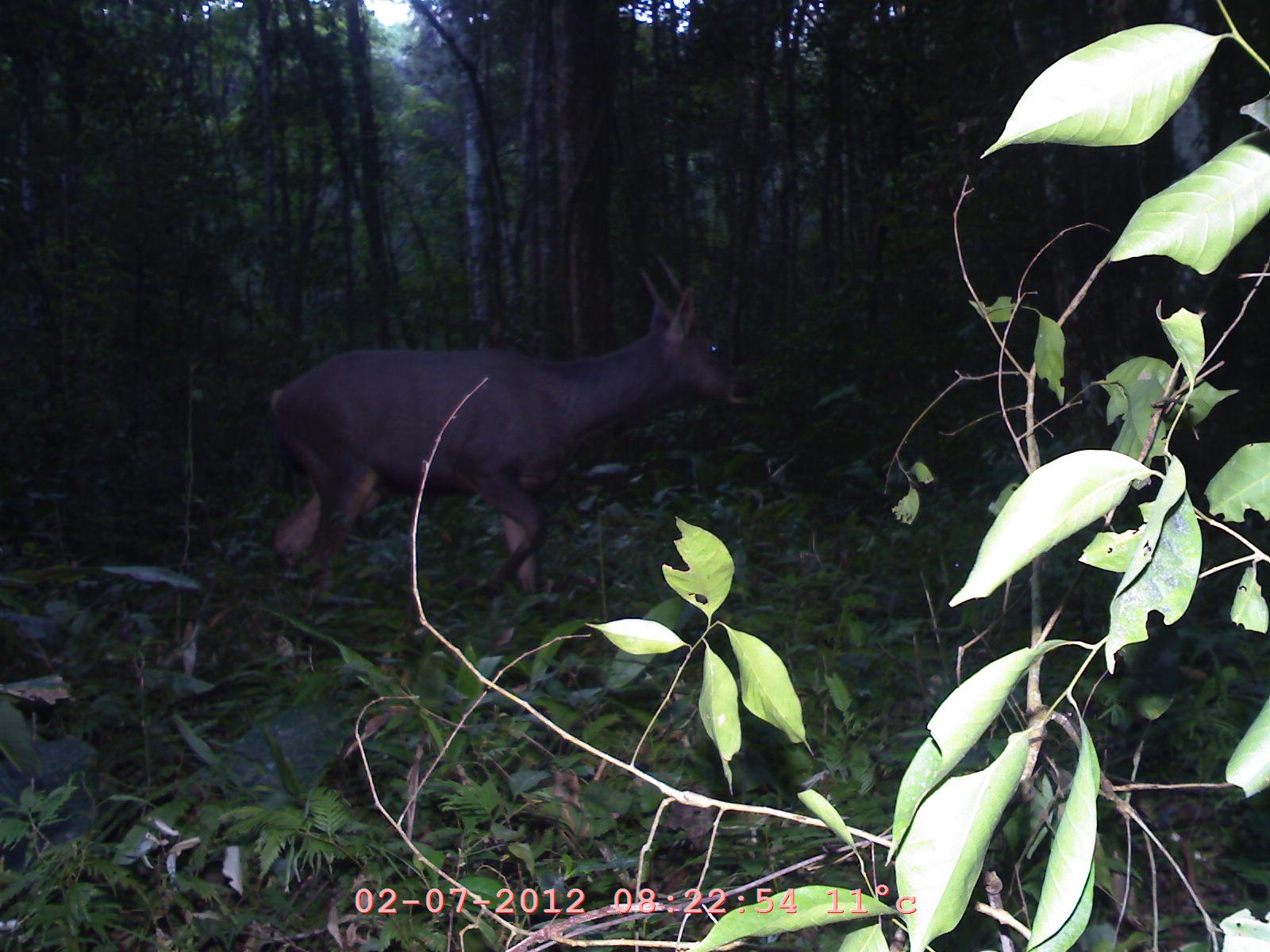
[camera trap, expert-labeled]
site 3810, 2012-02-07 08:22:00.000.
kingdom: Animalia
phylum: Chordata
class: Mammalia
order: Artiodactyla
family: Cervidae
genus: Rusa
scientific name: Rusa unicolor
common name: sambar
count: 1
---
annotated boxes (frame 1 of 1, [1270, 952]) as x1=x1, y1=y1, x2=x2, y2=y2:
rusa unicolor: x1=266, y1=250, x2=751, y2=598